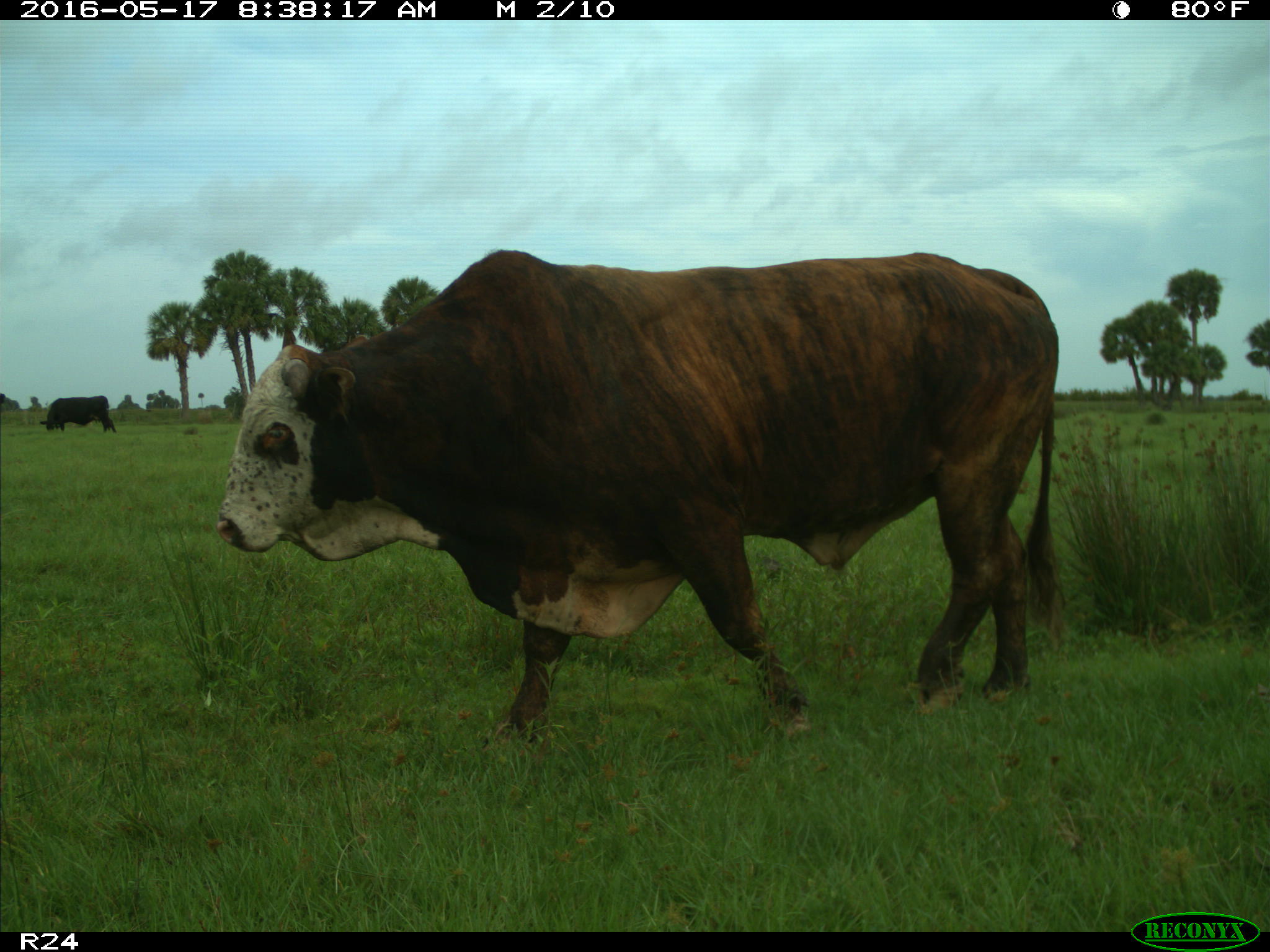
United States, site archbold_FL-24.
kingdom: Animalia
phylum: Chordata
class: Mammalia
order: Artiodactyla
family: Bovidae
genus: Bos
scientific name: Bos taurus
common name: domestic cow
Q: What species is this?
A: Bos taurus (domestic cow).